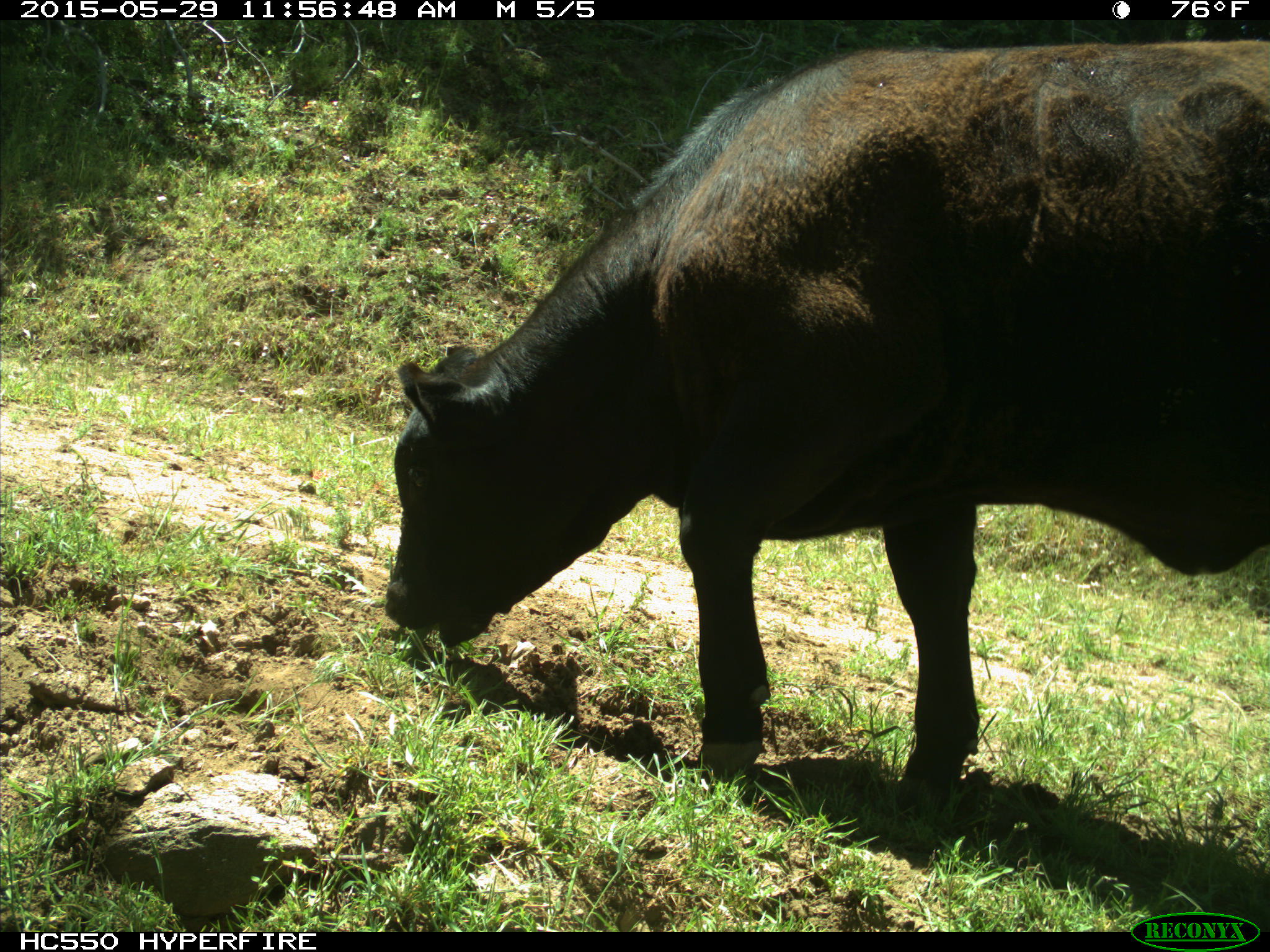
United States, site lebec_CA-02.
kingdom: Animalia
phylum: Chordata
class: Mammalia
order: Artiodactyla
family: Bovidae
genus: Bos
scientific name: Bos taurus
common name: domestic cow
Bos taurus (domestic cow).